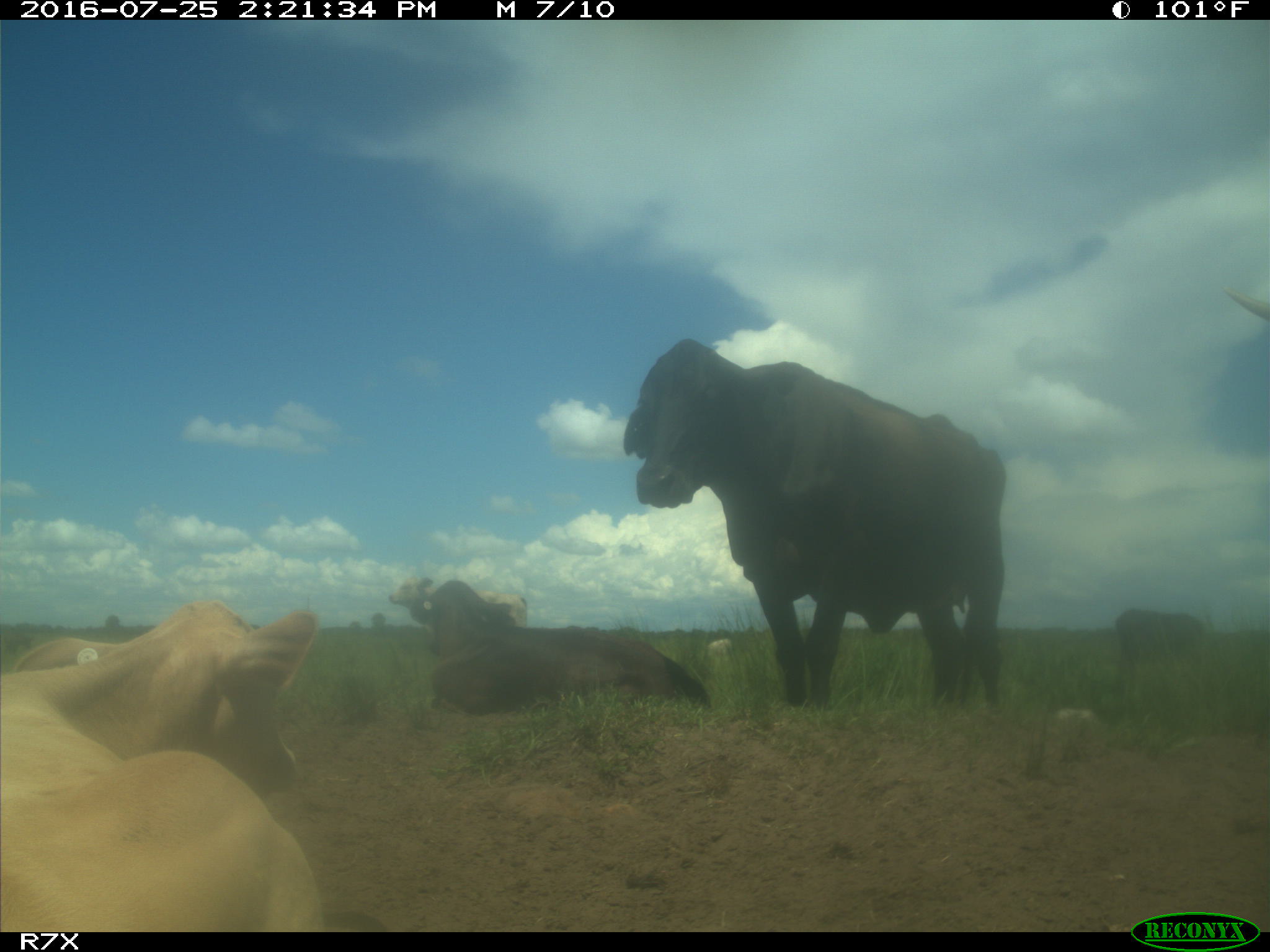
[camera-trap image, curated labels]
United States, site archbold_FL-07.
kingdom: Animalia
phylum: Chordata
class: Mammalia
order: Artiodactyla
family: Bovidae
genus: Bos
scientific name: Bos taurus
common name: domestic cow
Bos taurus (domestic cow).